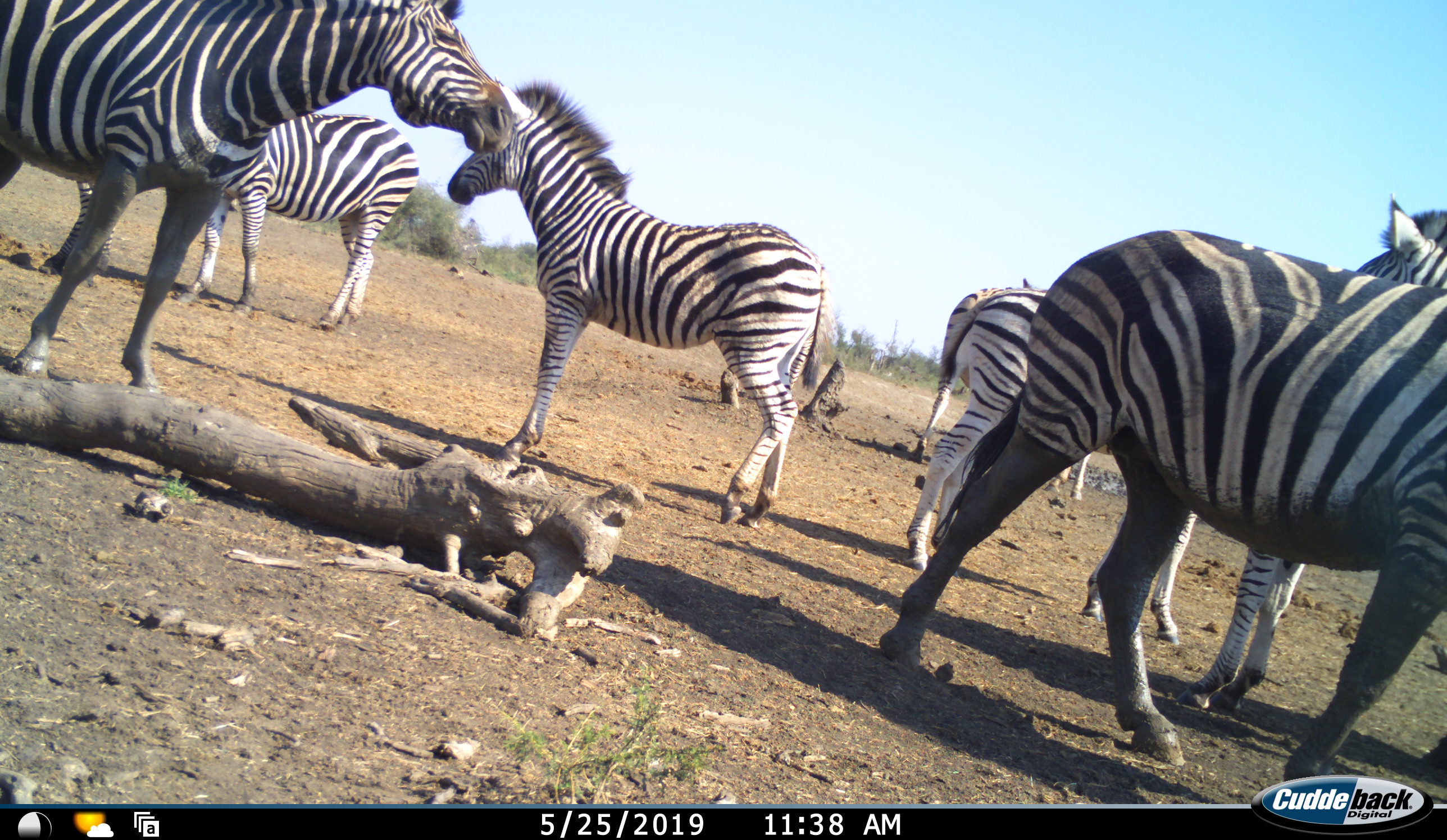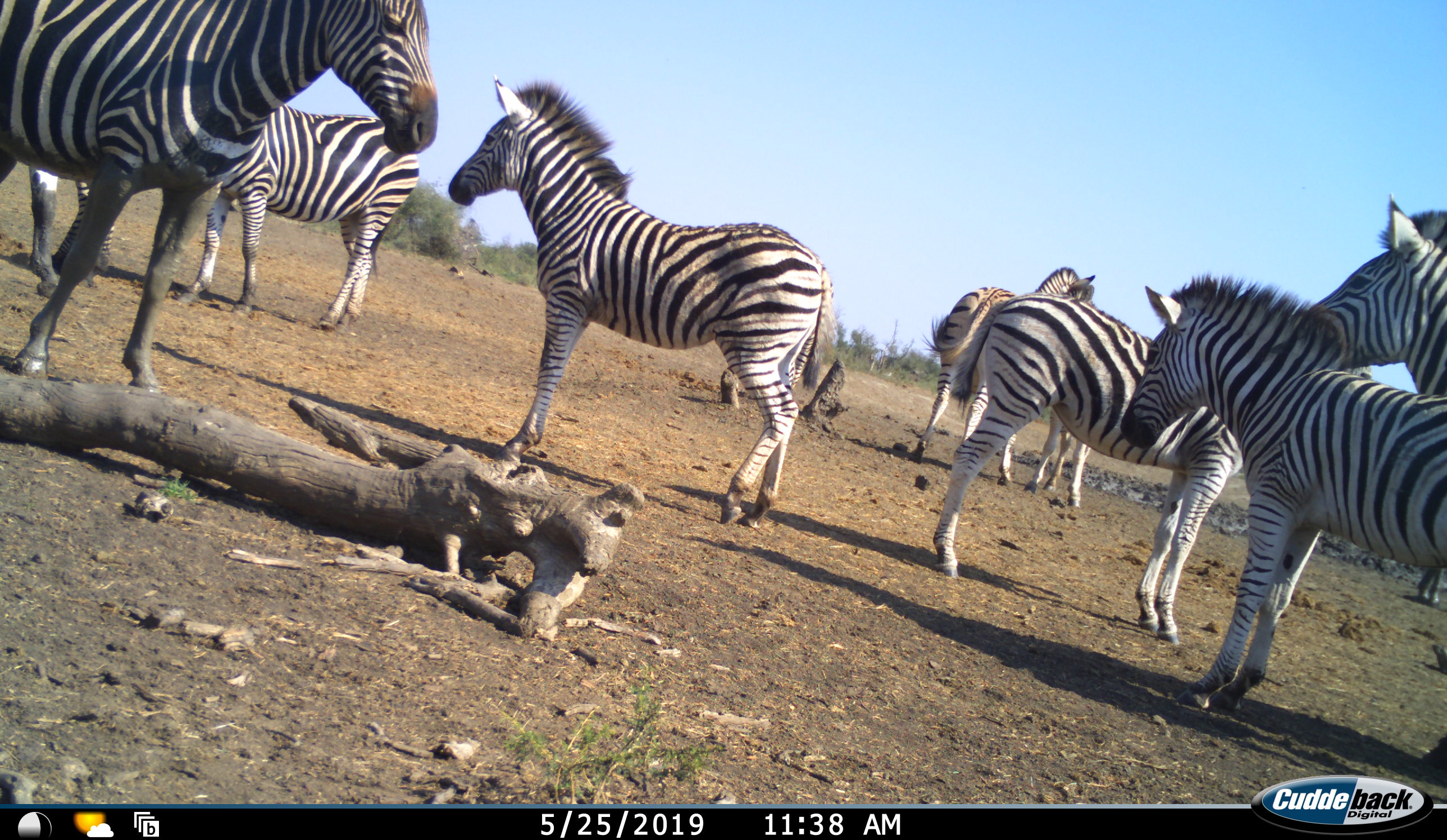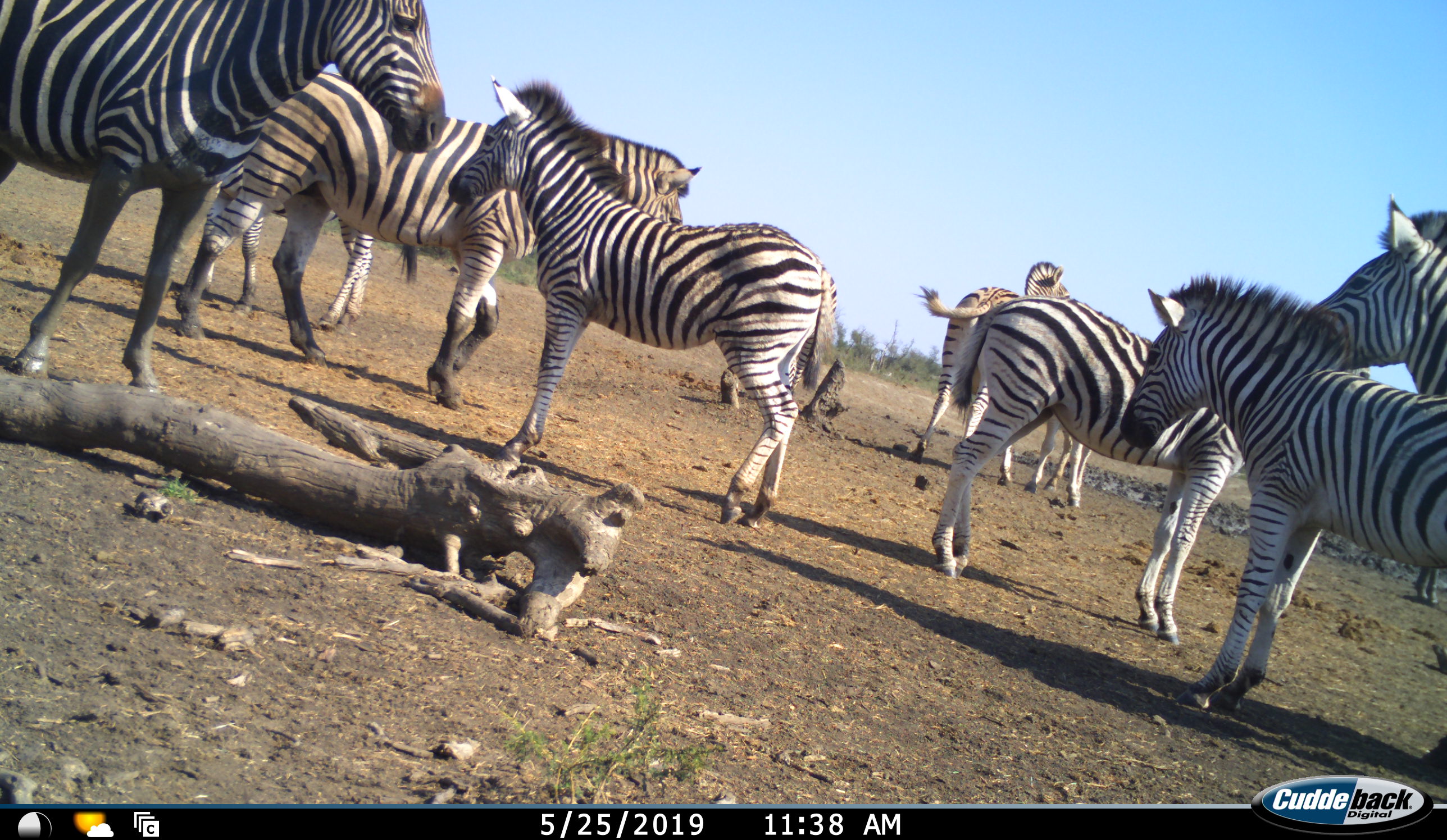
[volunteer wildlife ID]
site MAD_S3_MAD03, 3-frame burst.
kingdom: Animalia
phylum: Chordata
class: Mammalia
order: Perissodactyla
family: Equidae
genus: Equus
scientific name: Equus quagga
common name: plains zebra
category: zebraplains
Zebraplains (plains zebra) (Equus quagga), count 8. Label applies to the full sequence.